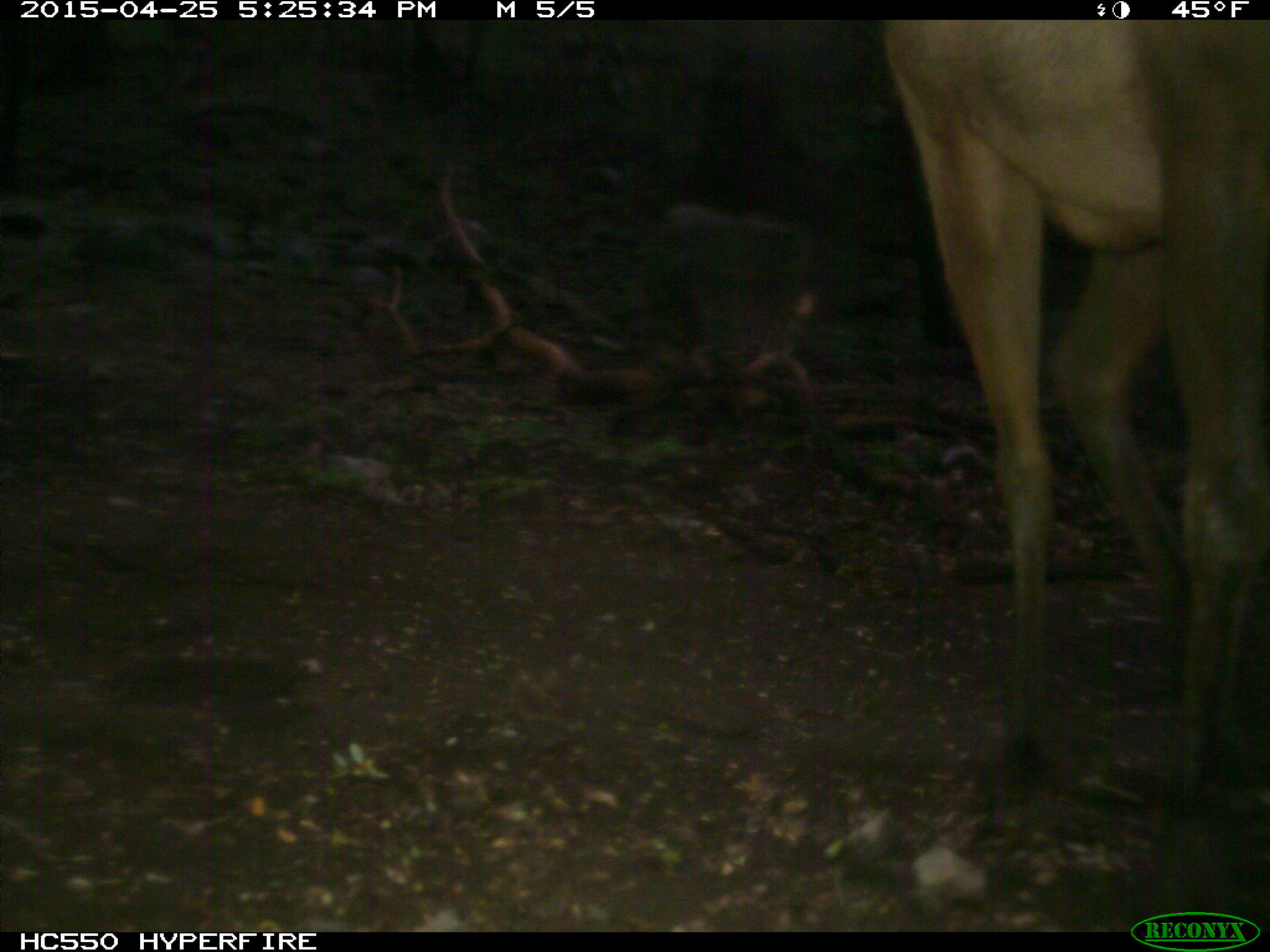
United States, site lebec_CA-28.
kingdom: Animalia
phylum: Chordata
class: Mammalia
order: Artiodactyla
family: Cervidae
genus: Cervus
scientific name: Cervus canadensis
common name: elk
Cervus canadensis (elk).